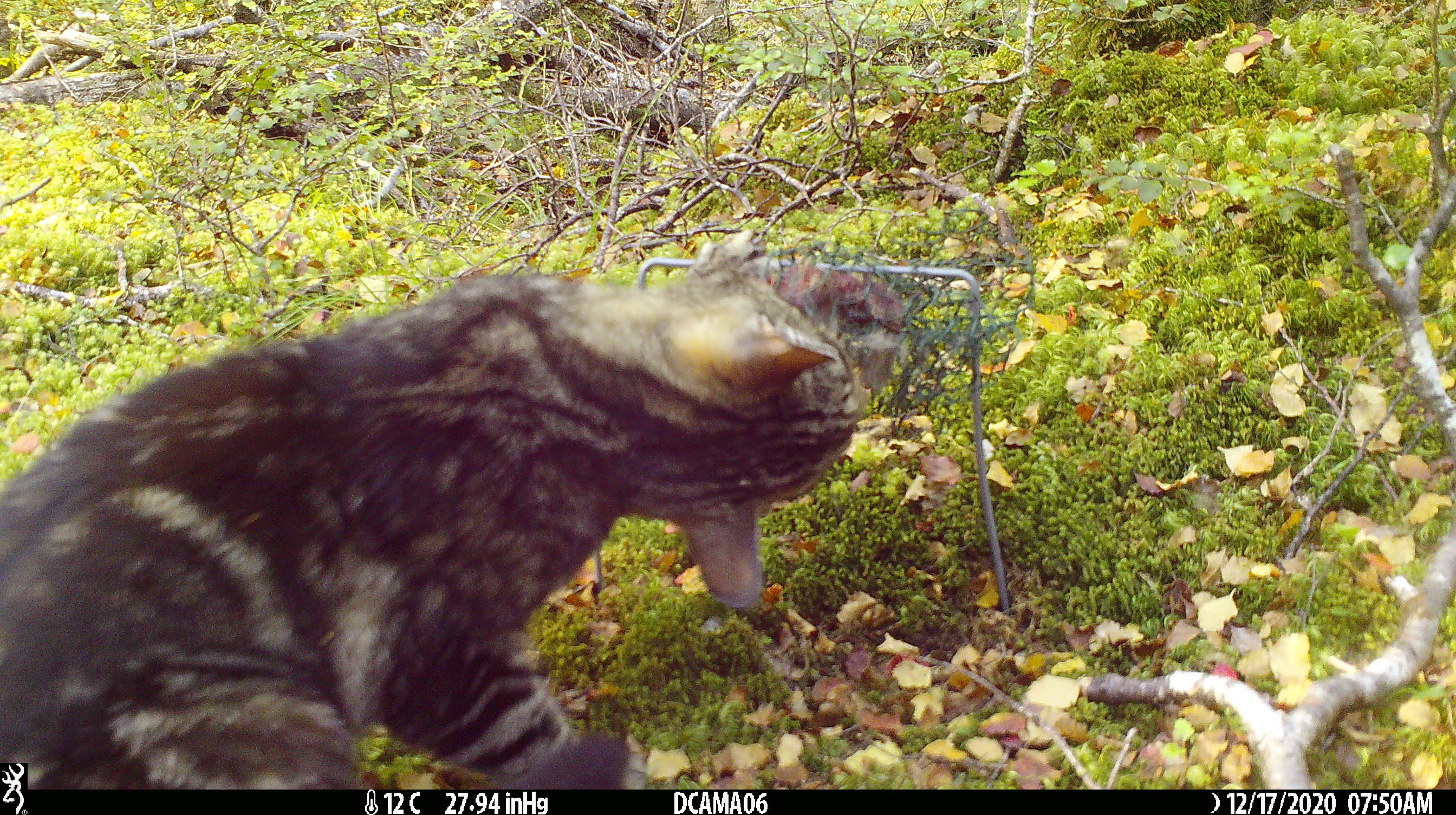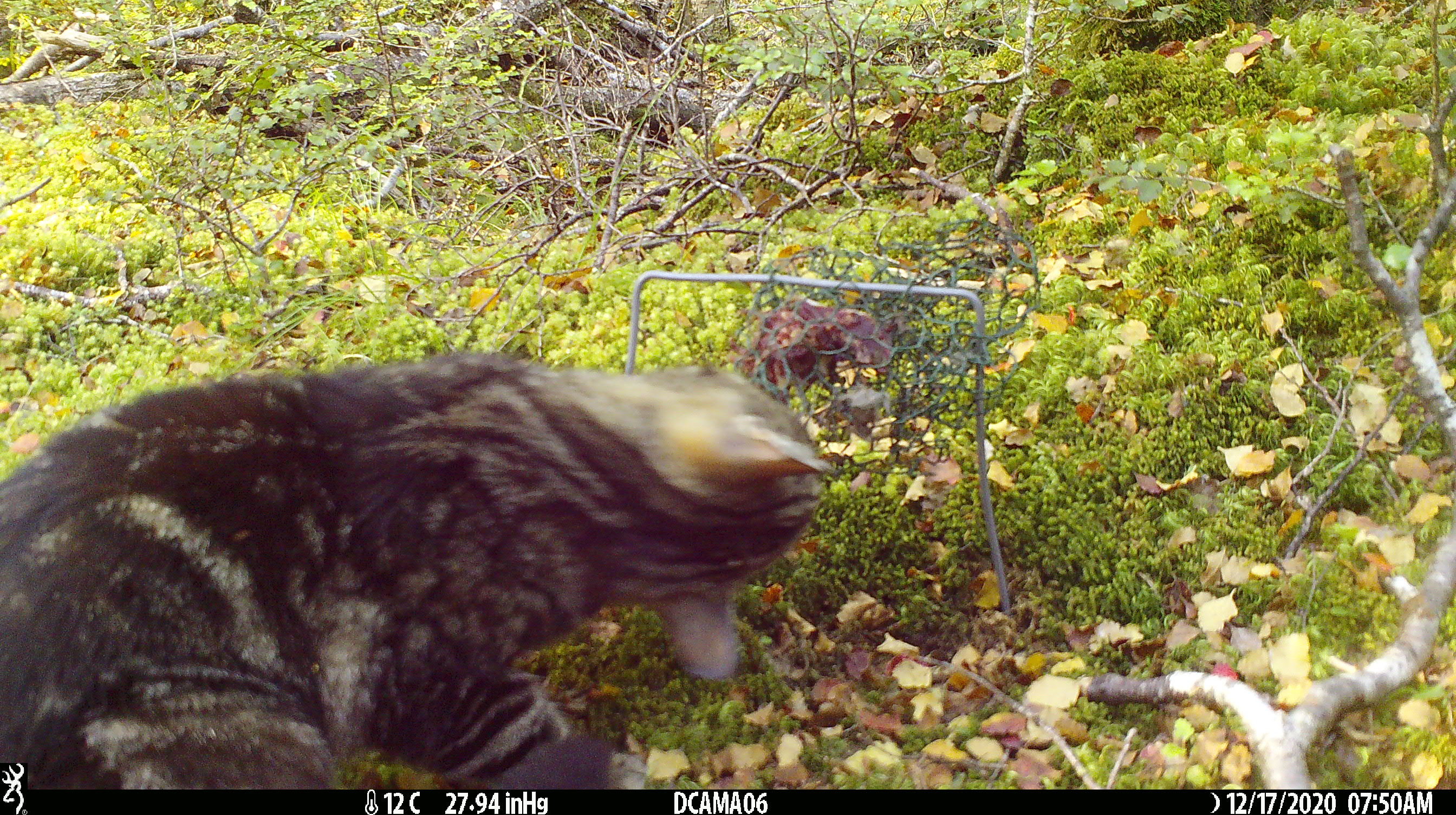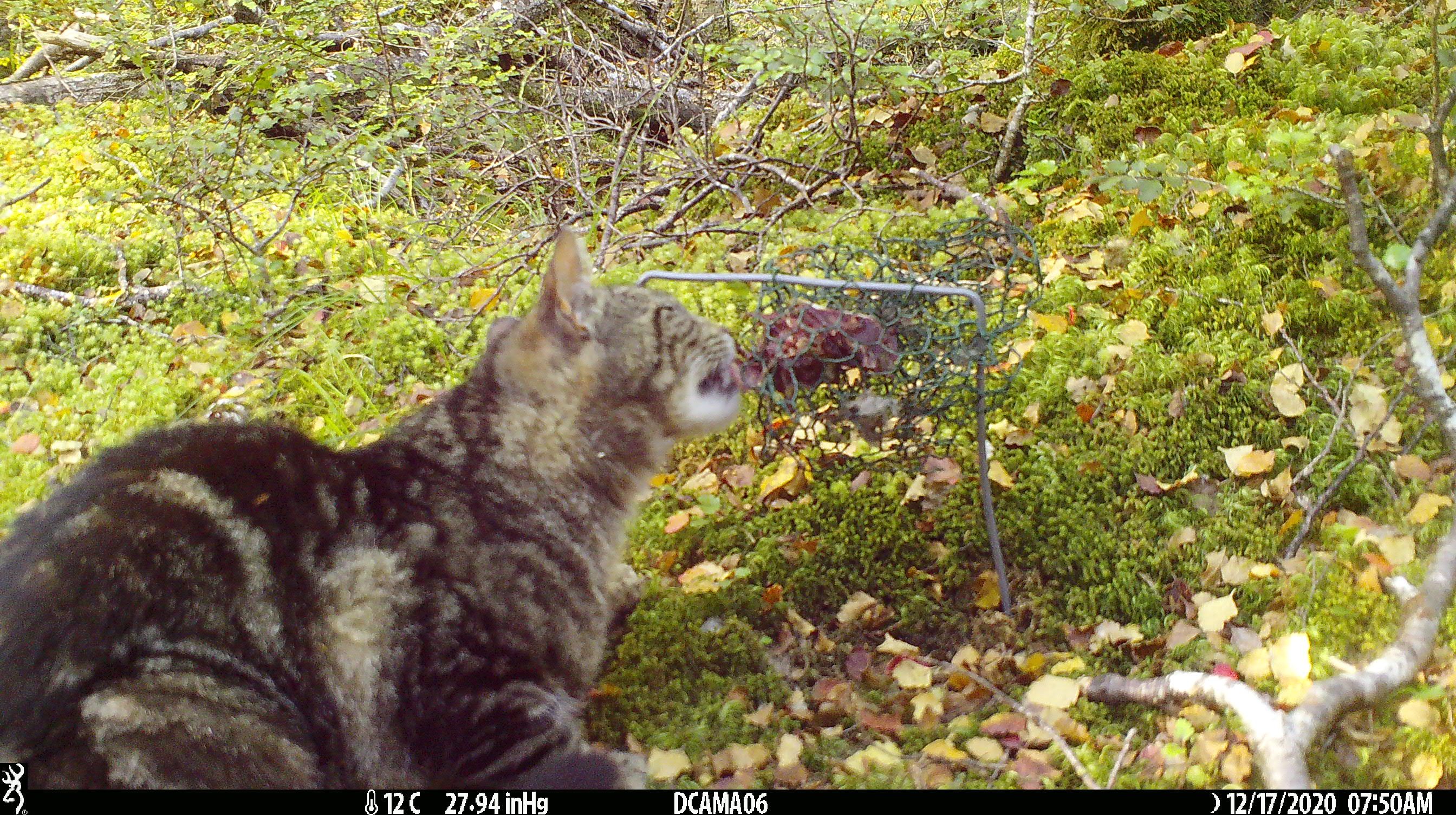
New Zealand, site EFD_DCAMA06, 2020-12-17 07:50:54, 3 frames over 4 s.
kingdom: Animalia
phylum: Chordata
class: Mammalia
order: Carnivora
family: Felidae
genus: Felis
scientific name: Felis catus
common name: domestic cat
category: cat